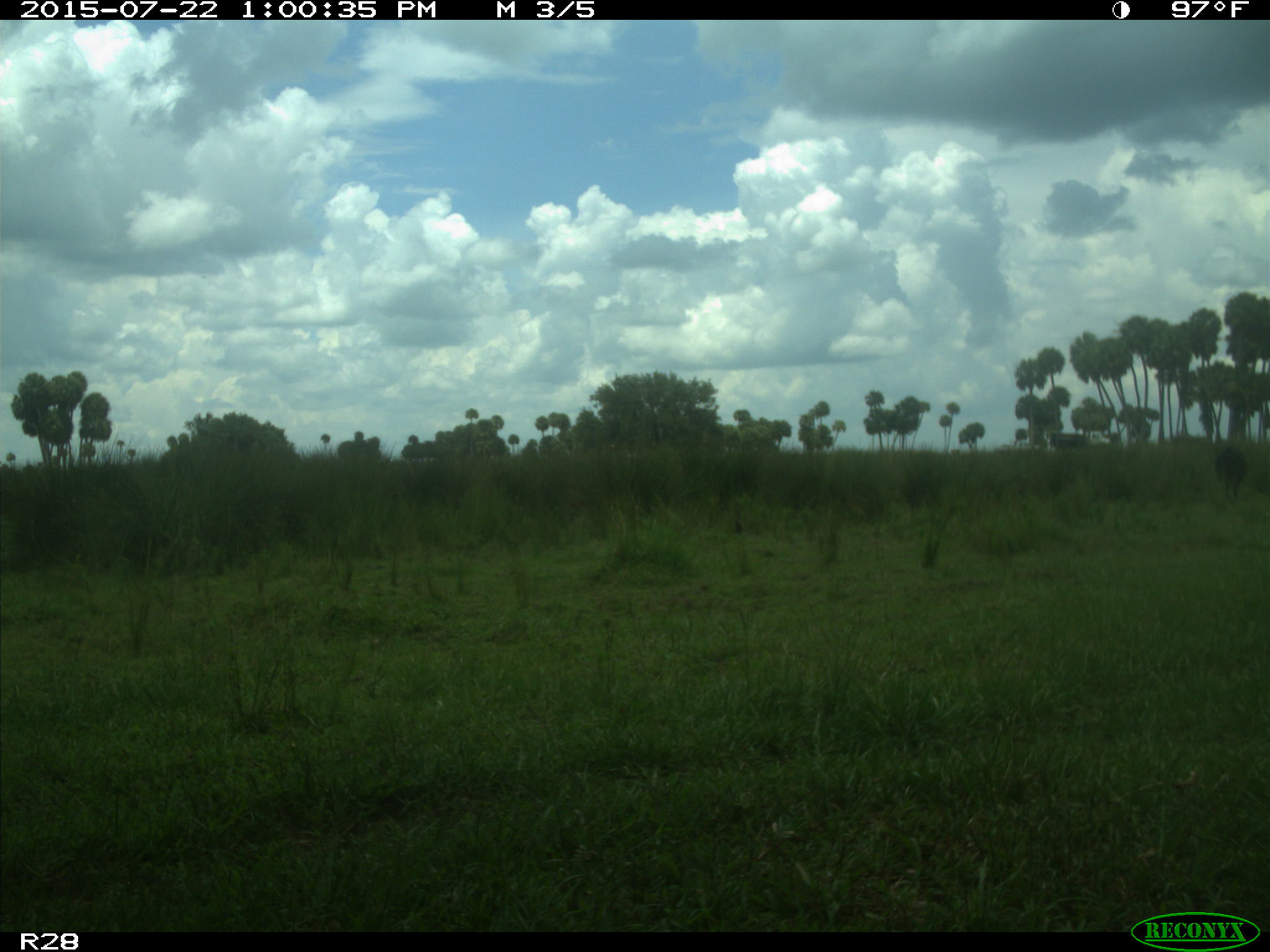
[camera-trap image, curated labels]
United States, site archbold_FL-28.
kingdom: Animalia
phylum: Chordata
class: Mammalia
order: Artiodactyla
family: Bovidae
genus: Bos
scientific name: Bos taurus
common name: domestic cow